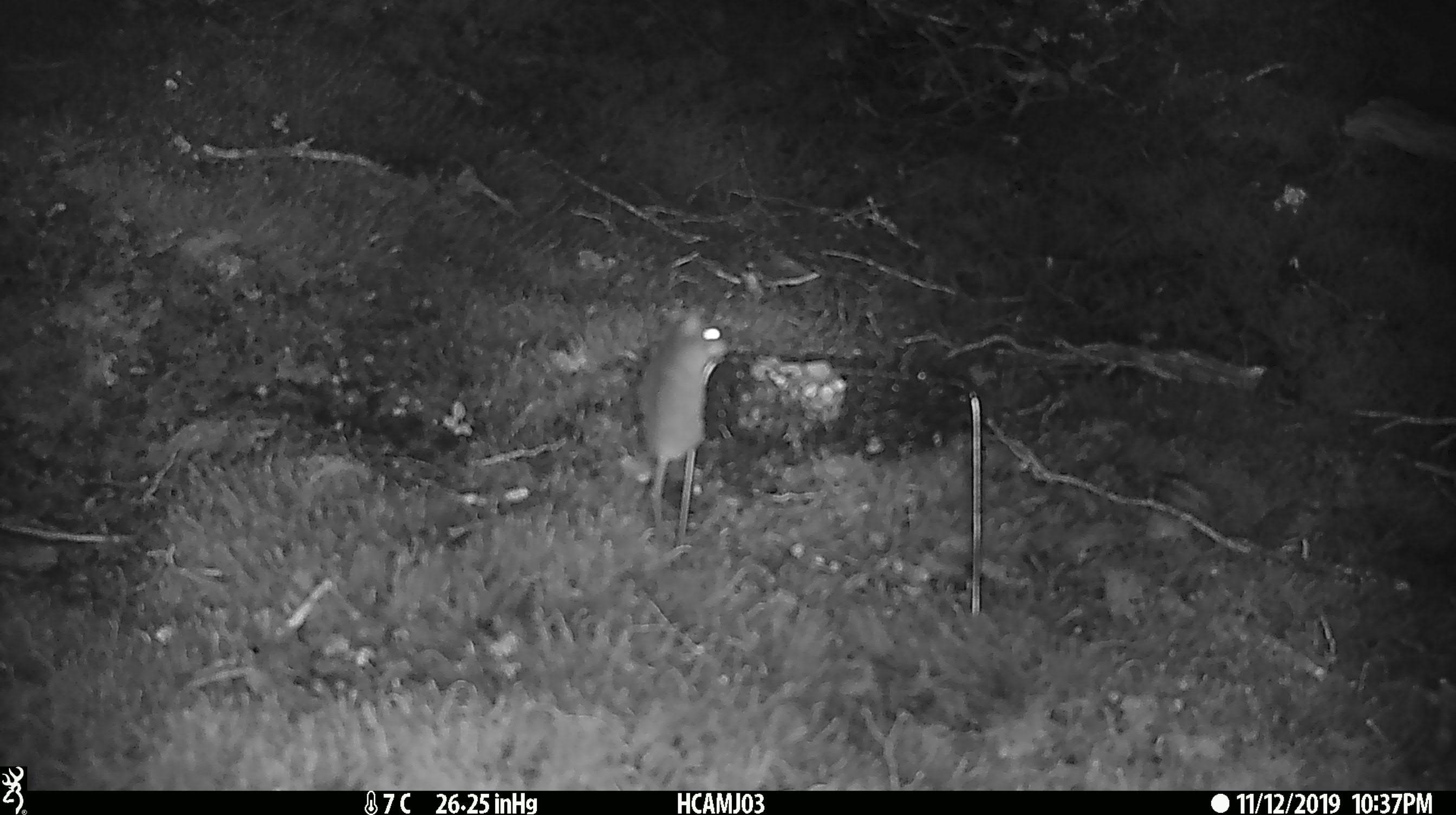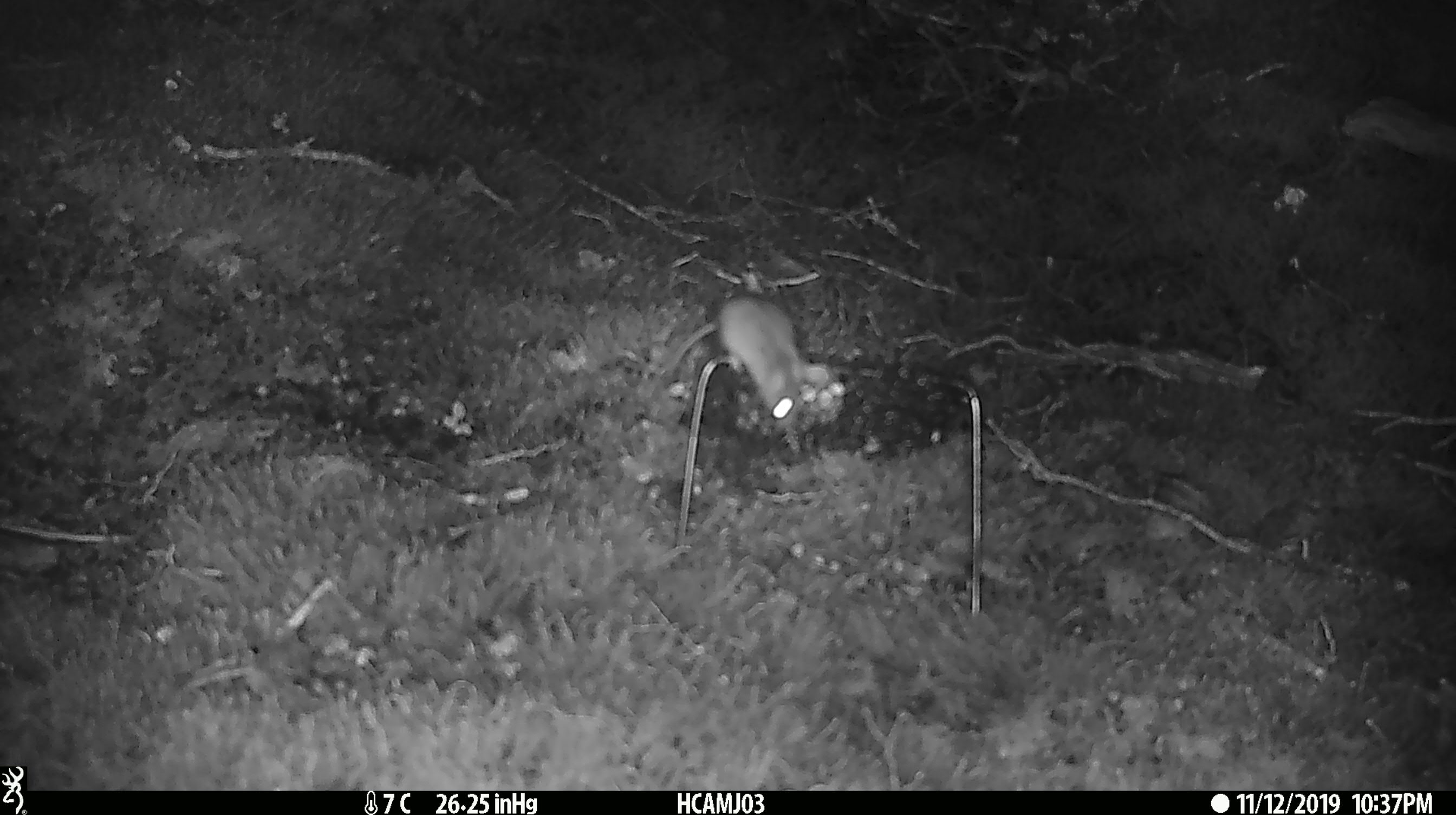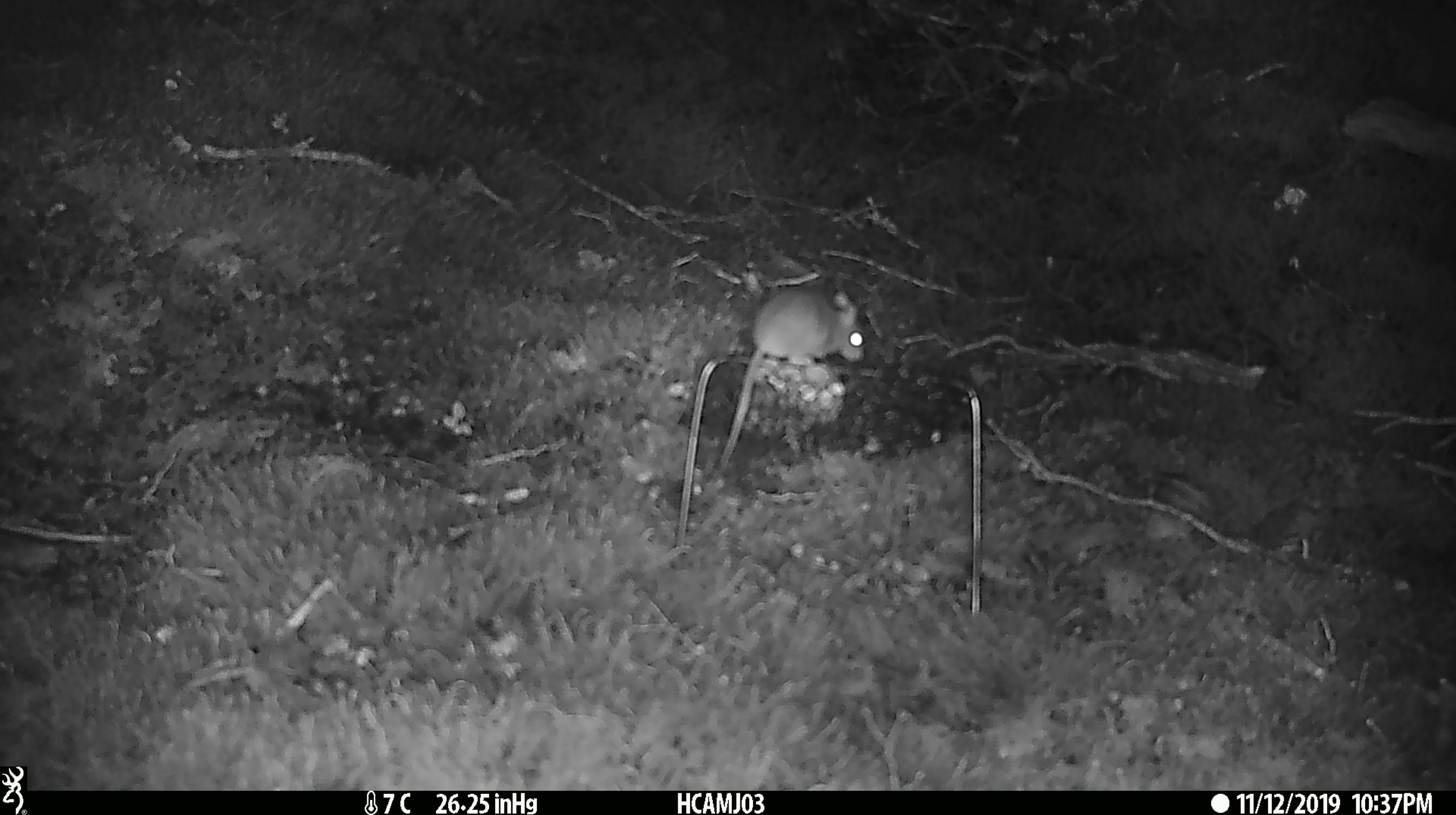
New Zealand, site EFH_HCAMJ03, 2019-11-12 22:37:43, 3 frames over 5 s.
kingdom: Animalia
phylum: Chordata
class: Mammalia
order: Rodentia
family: Muridae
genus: Mus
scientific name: Mus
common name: mouse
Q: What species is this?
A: Mouse (Mus).